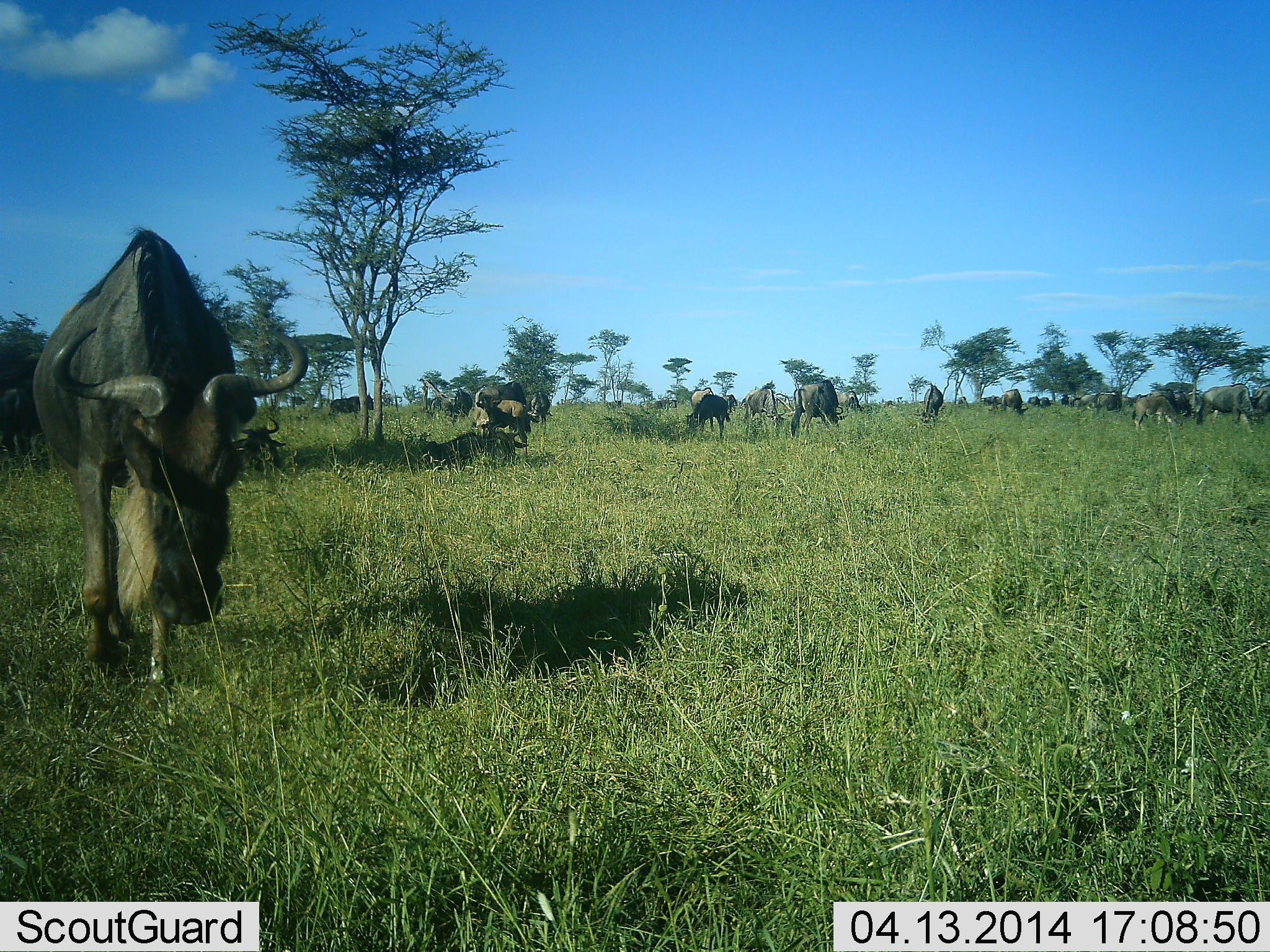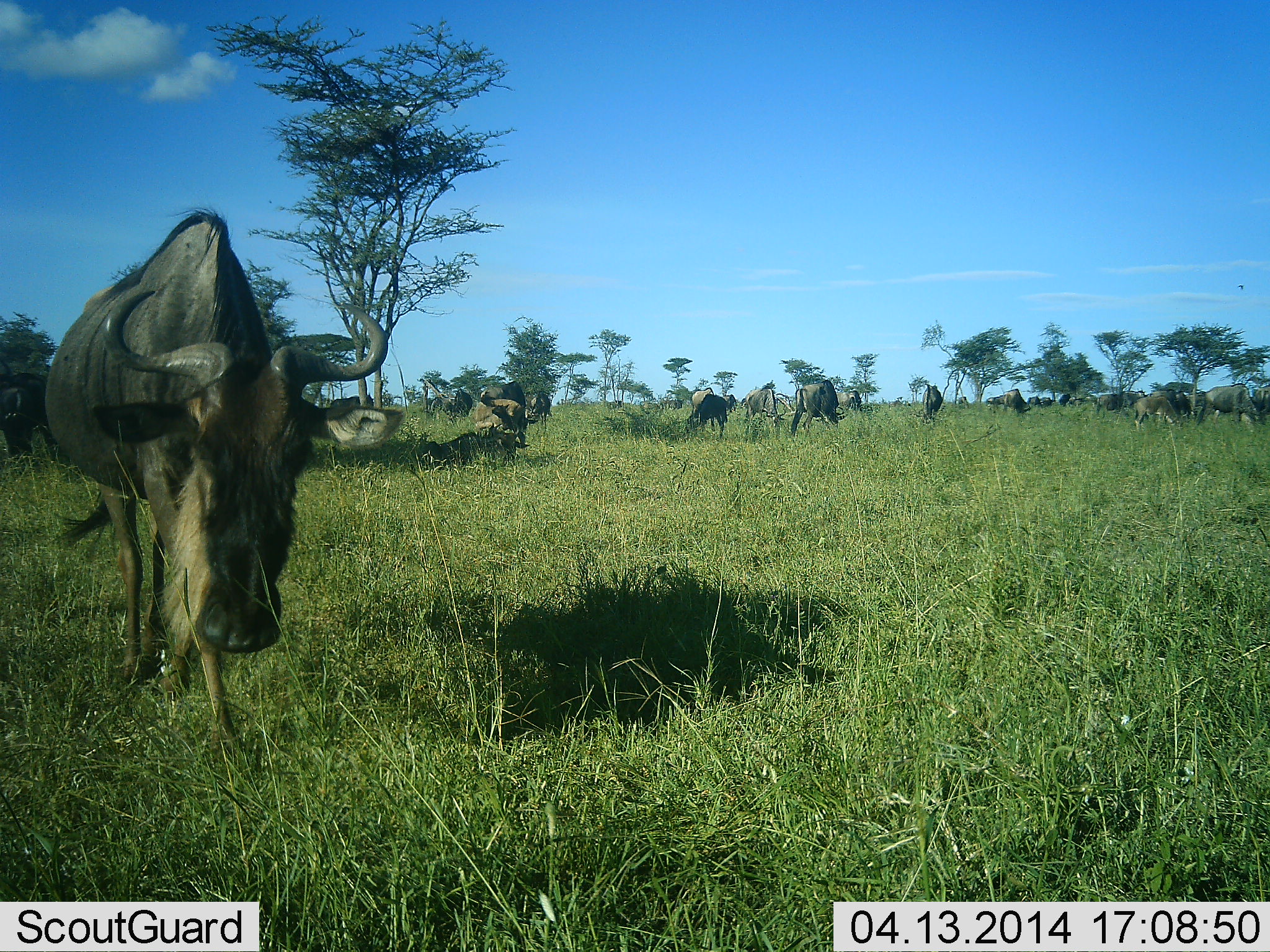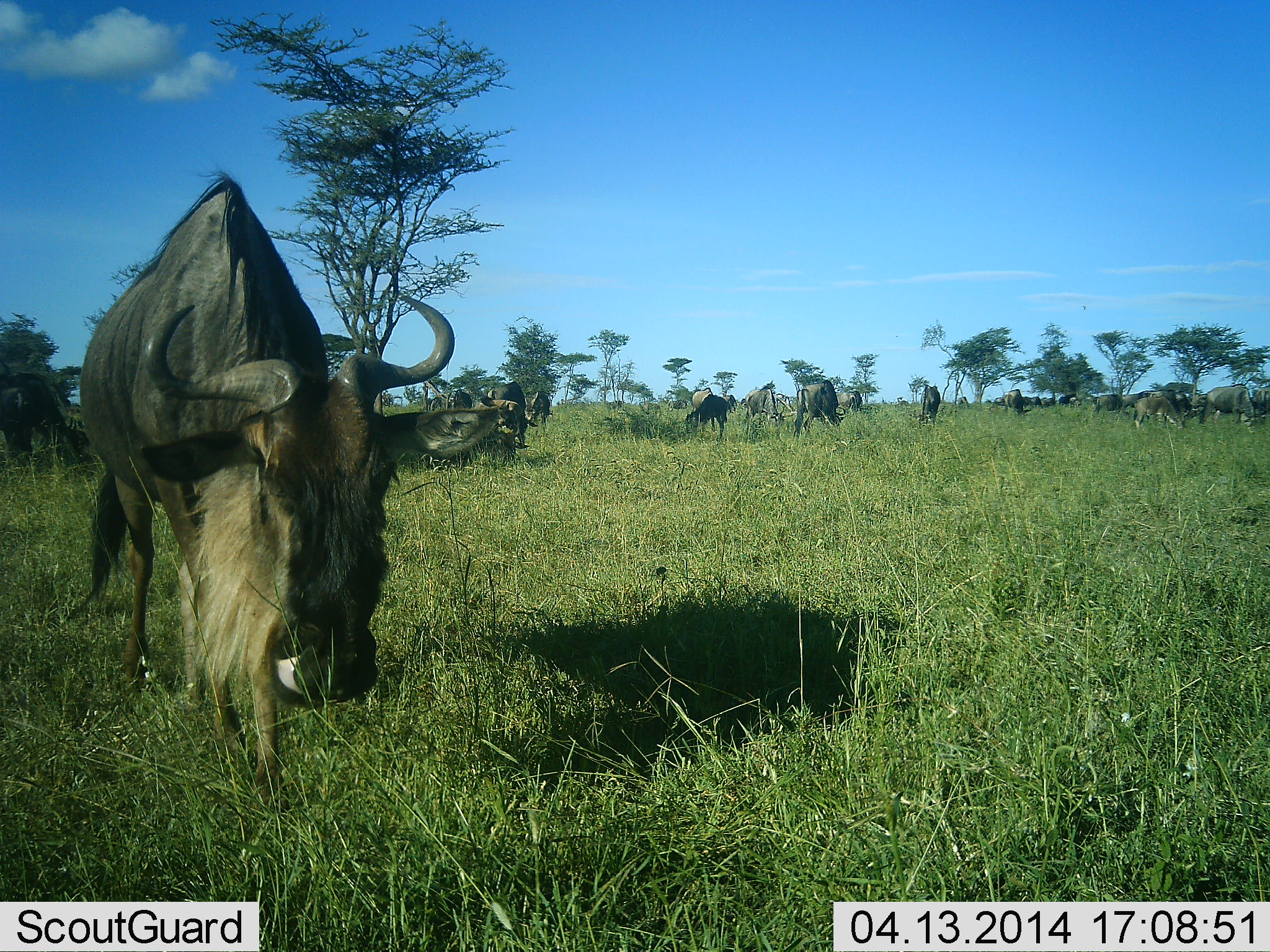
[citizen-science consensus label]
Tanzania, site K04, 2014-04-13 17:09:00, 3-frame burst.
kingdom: Animalia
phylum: Chordata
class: Mammalia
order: Artiodactyla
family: Bovidae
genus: Connochaetes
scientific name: Connochaetes taurinus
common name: blue wildebeest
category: wildebeest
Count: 11-50.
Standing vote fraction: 60%.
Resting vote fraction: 30%.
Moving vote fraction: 70%.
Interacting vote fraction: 10%.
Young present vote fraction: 0%.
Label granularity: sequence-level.